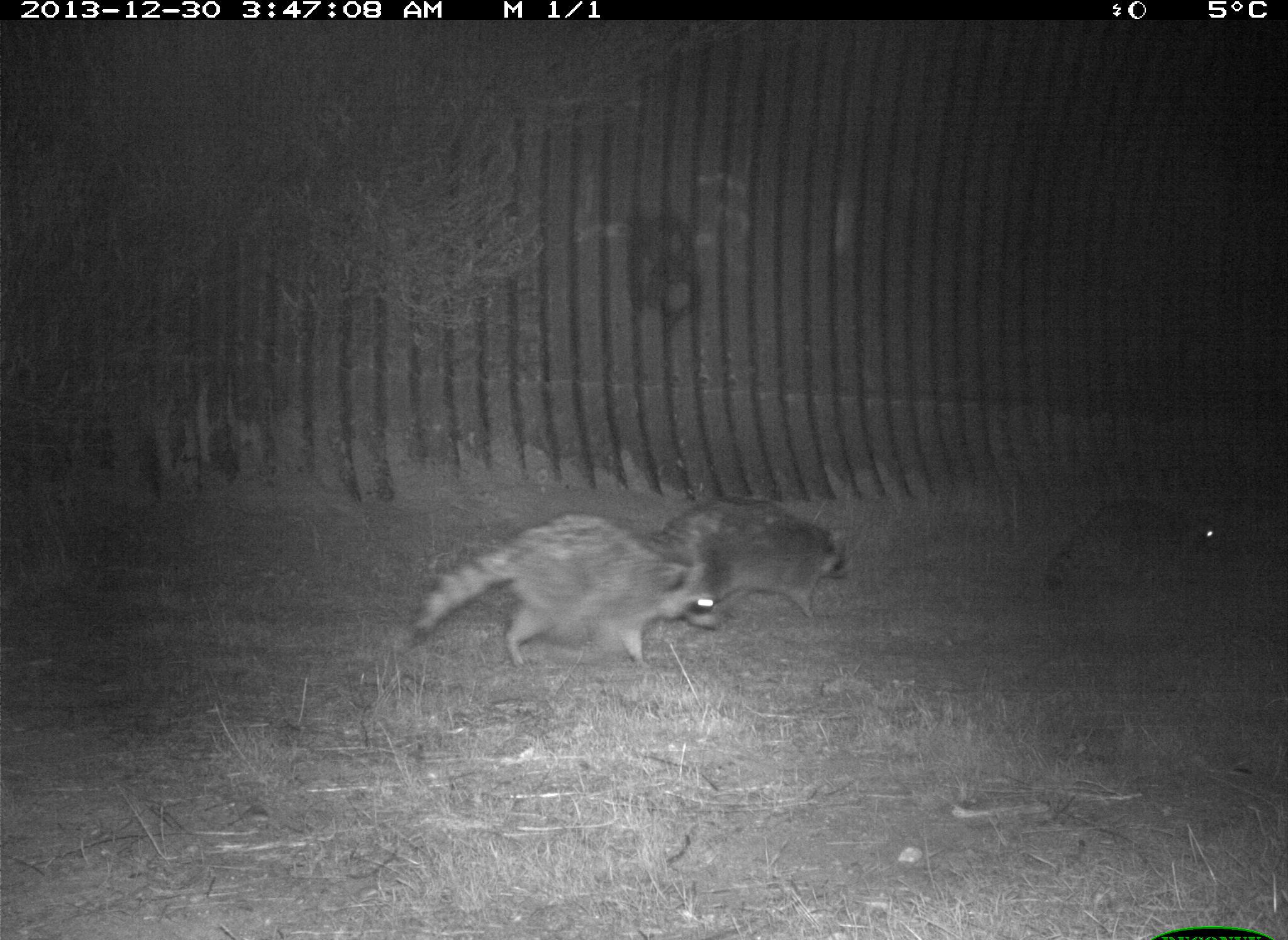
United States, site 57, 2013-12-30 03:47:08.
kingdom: Animalia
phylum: Chordata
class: Mammalia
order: Carnivora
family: Procyonidae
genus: Procyon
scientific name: Procyon lotor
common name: raccoon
Raccoon (Procyon lotor).